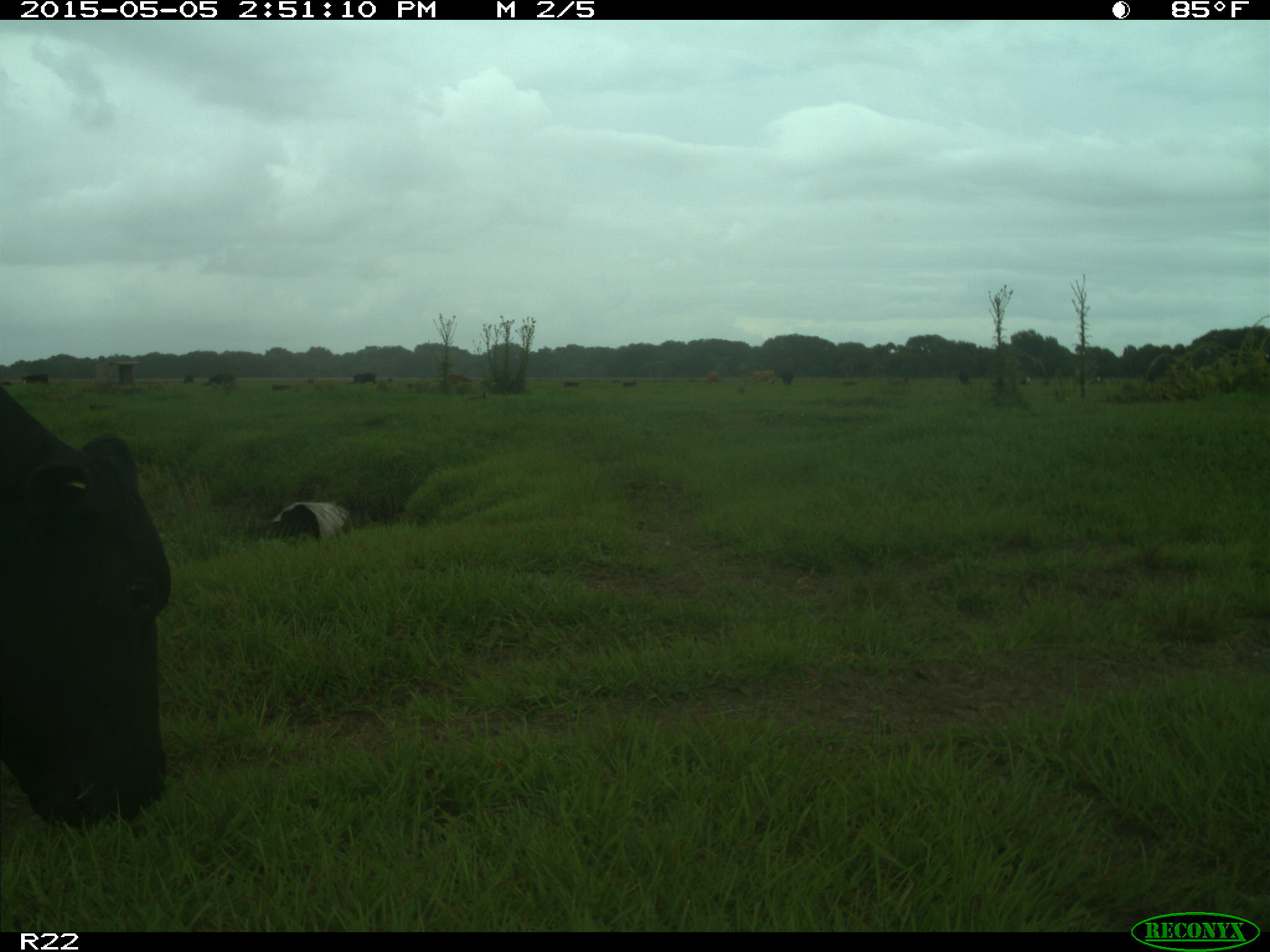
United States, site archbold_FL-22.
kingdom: Animalia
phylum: Chordata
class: Mammalia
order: Artiodactyla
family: Bovidae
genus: Bos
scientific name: Bos taurus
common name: domestic cow